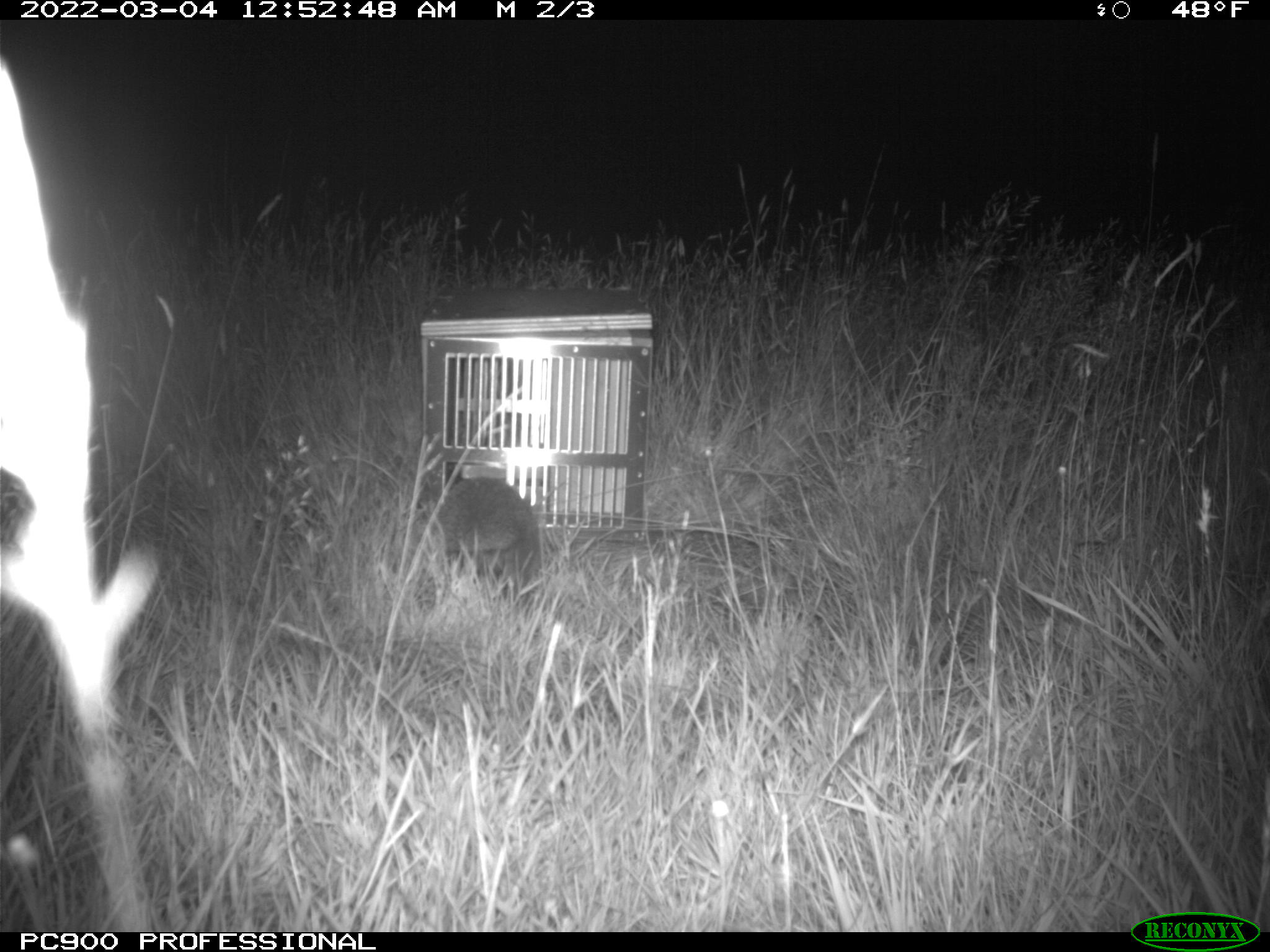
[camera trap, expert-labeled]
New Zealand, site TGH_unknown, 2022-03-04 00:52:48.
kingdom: Animalia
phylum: Chordata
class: Mammalia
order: Eulipotyphla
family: Erinaceidae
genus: Erinaceus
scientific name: Erinaceus europaeus europaeus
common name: european hedgehog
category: hedgehog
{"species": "hedgehog (european hedgehog) (Erinaceus europaeus europaeus)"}